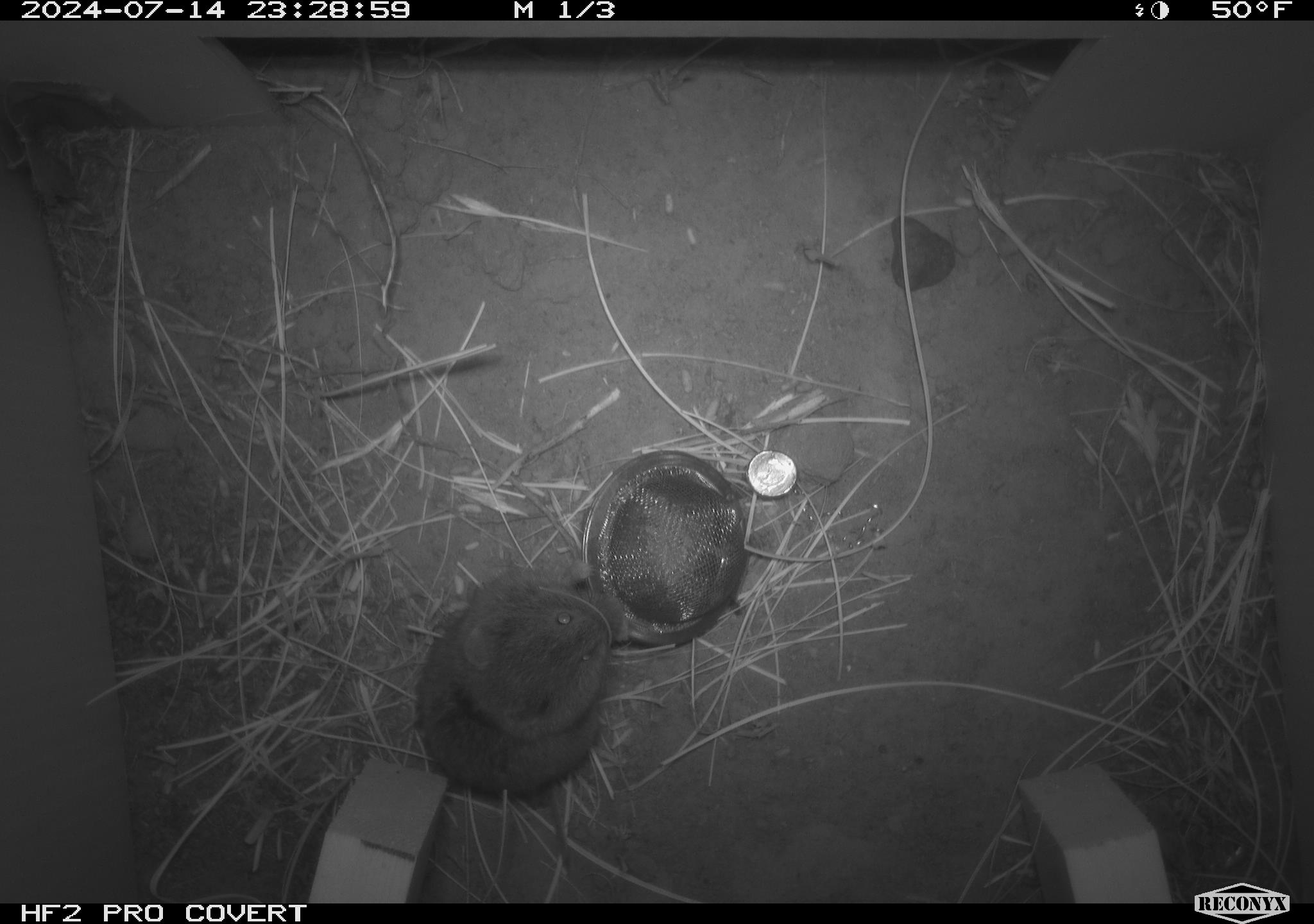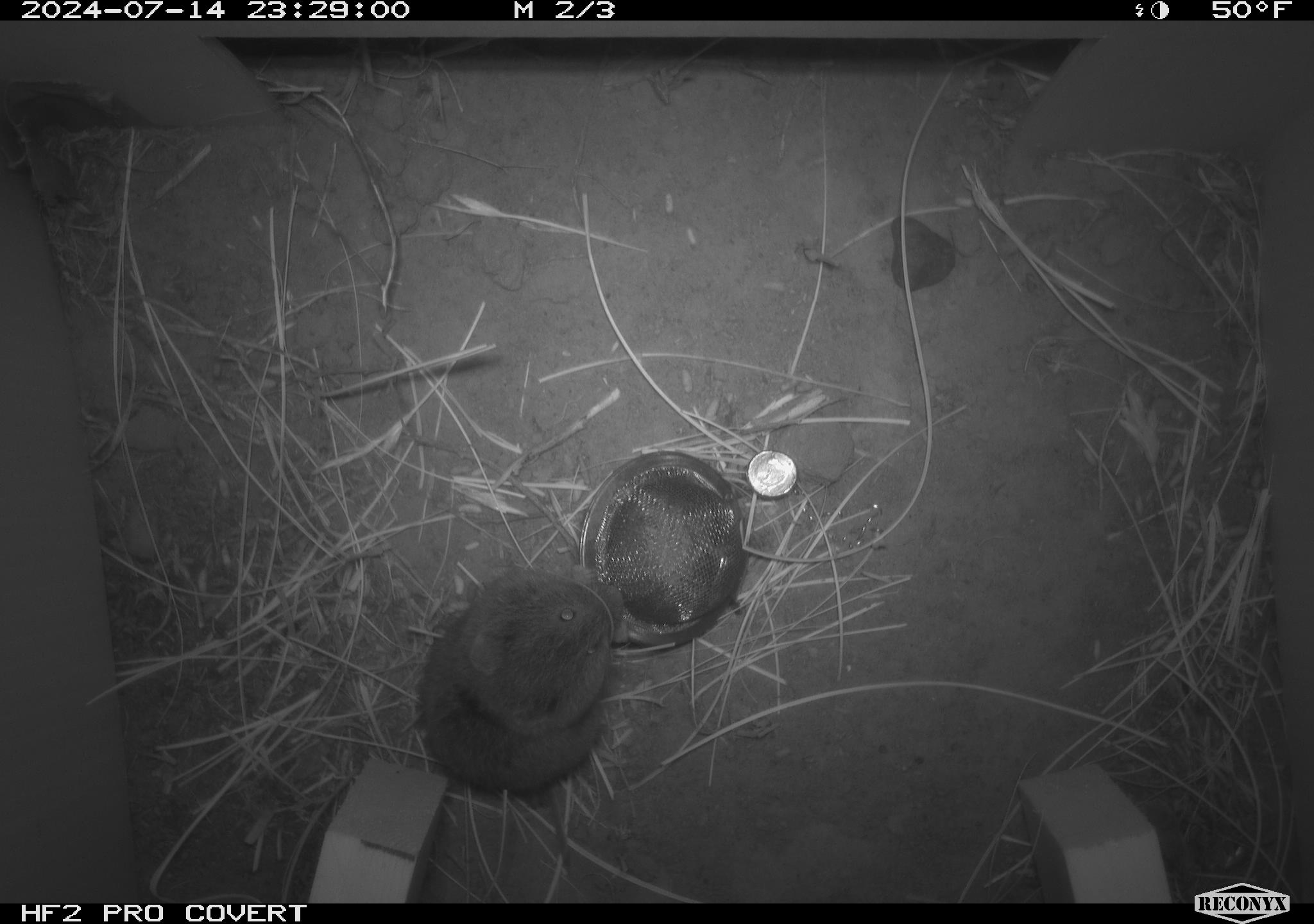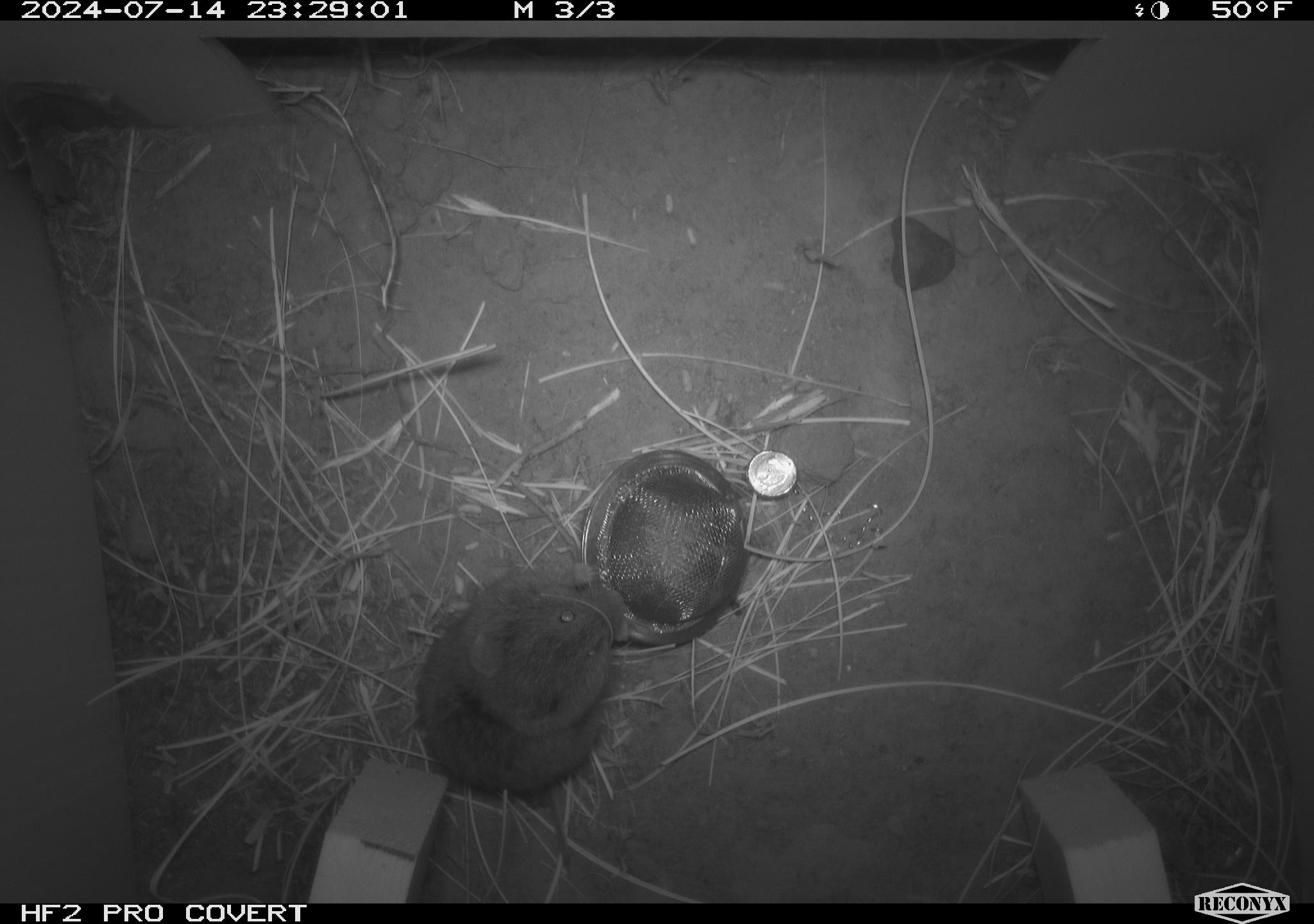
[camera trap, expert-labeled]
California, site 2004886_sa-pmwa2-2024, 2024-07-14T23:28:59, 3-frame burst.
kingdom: Animalia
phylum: Chordata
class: Mammalia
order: Rodentia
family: Cricetidae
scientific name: Arvicolinae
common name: voles, lemmings, and muskrats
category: arvicolinae subfamily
Arvicolinae subfamily (voles, lemmings, and muskrats) (Arvicolinae).